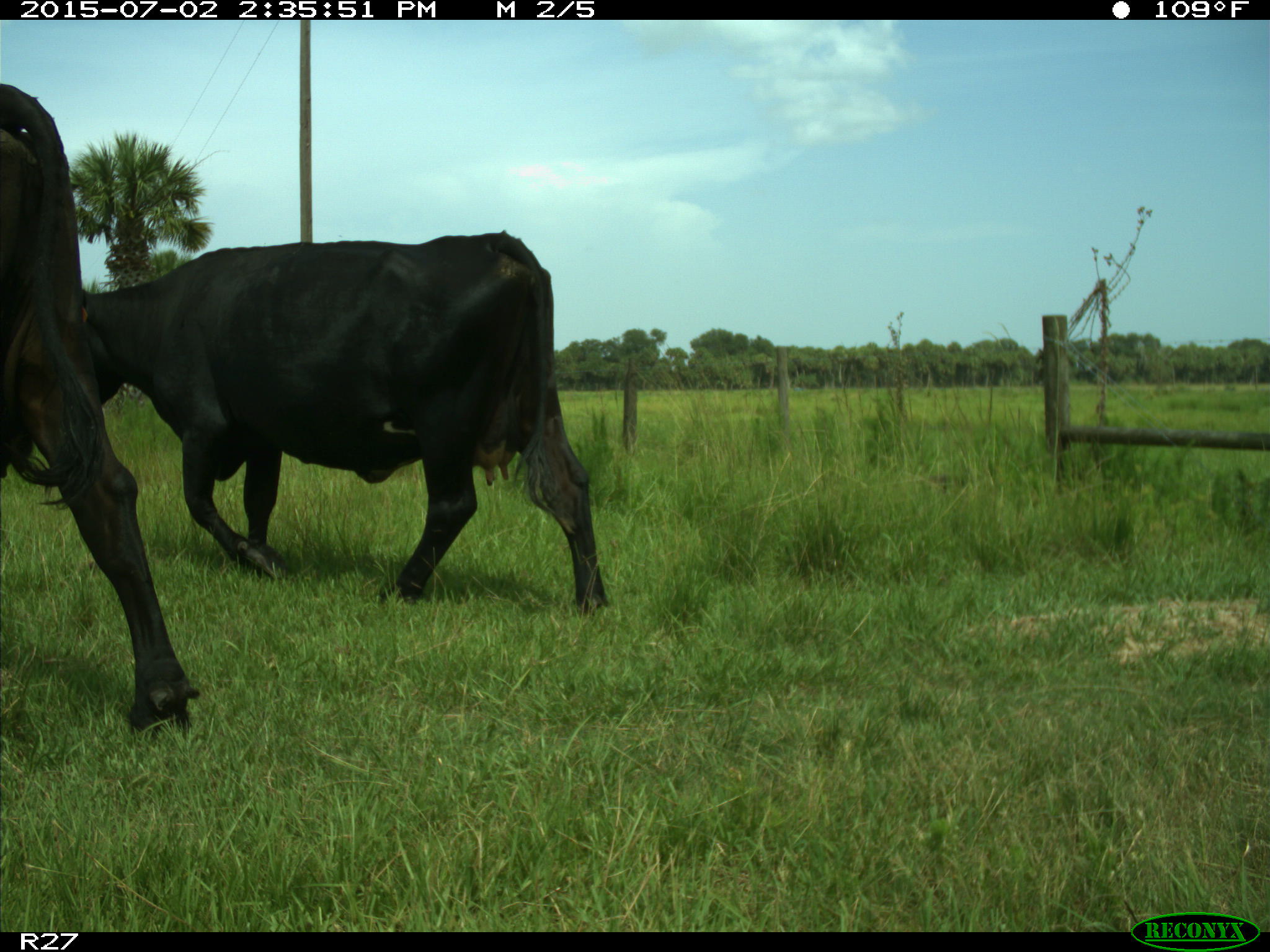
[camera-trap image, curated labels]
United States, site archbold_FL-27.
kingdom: Animalia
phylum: Chordata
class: Mammalia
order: Artiodactyla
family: Bovidae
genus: Bos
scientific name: Bos taurus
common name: domestic cow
Bos taurus (domestic cow).